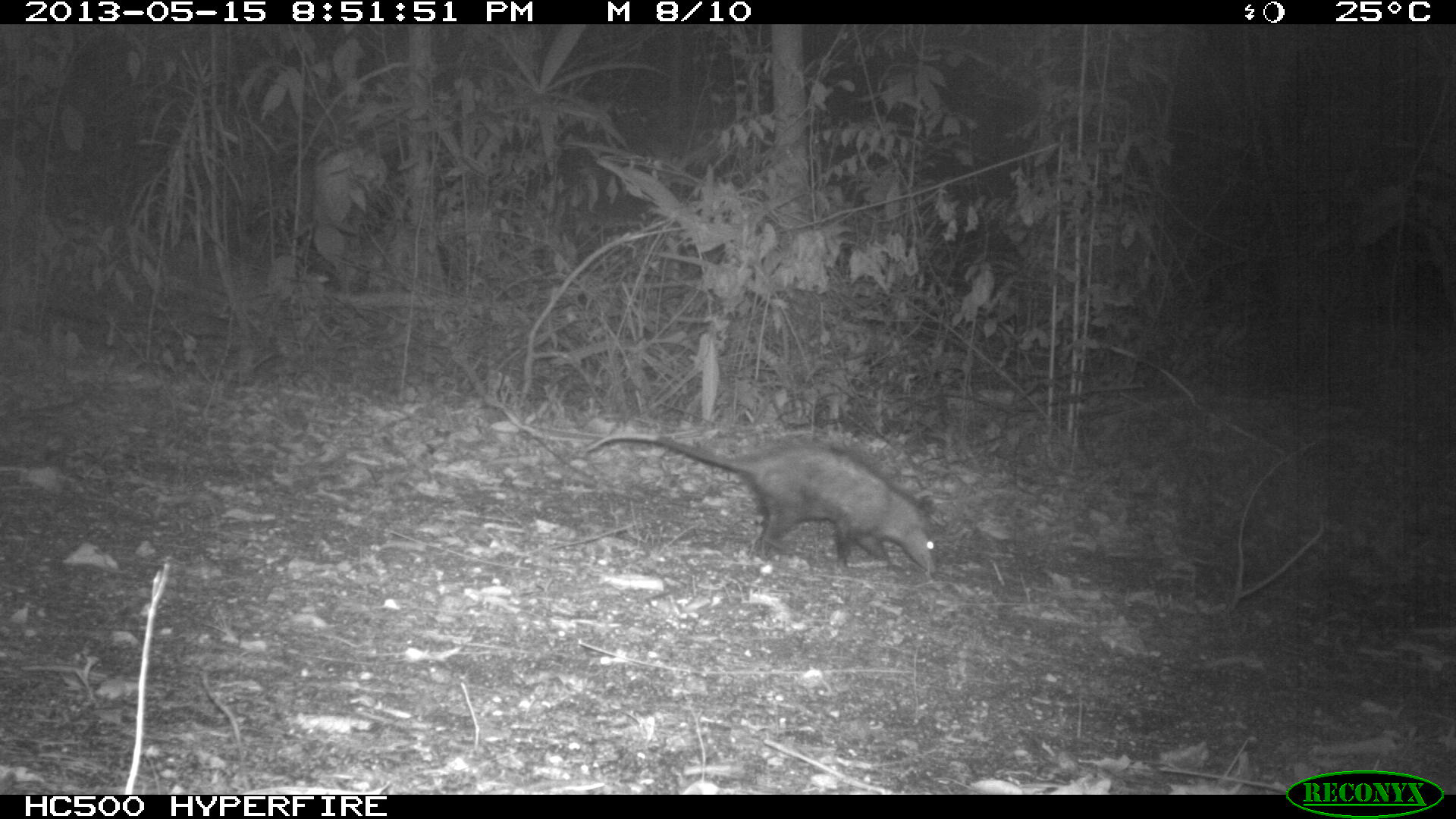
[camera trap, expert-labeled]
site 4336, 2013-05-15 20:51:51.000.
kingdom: Animalia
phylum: Chordata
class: Mammalia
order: Didelphimorphia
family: Didelphidae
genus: Didelphis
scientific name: Didelphis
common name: american opossums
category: didelphis sp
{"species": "didelphis sp (american opossums) (Didelphis)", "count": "1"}